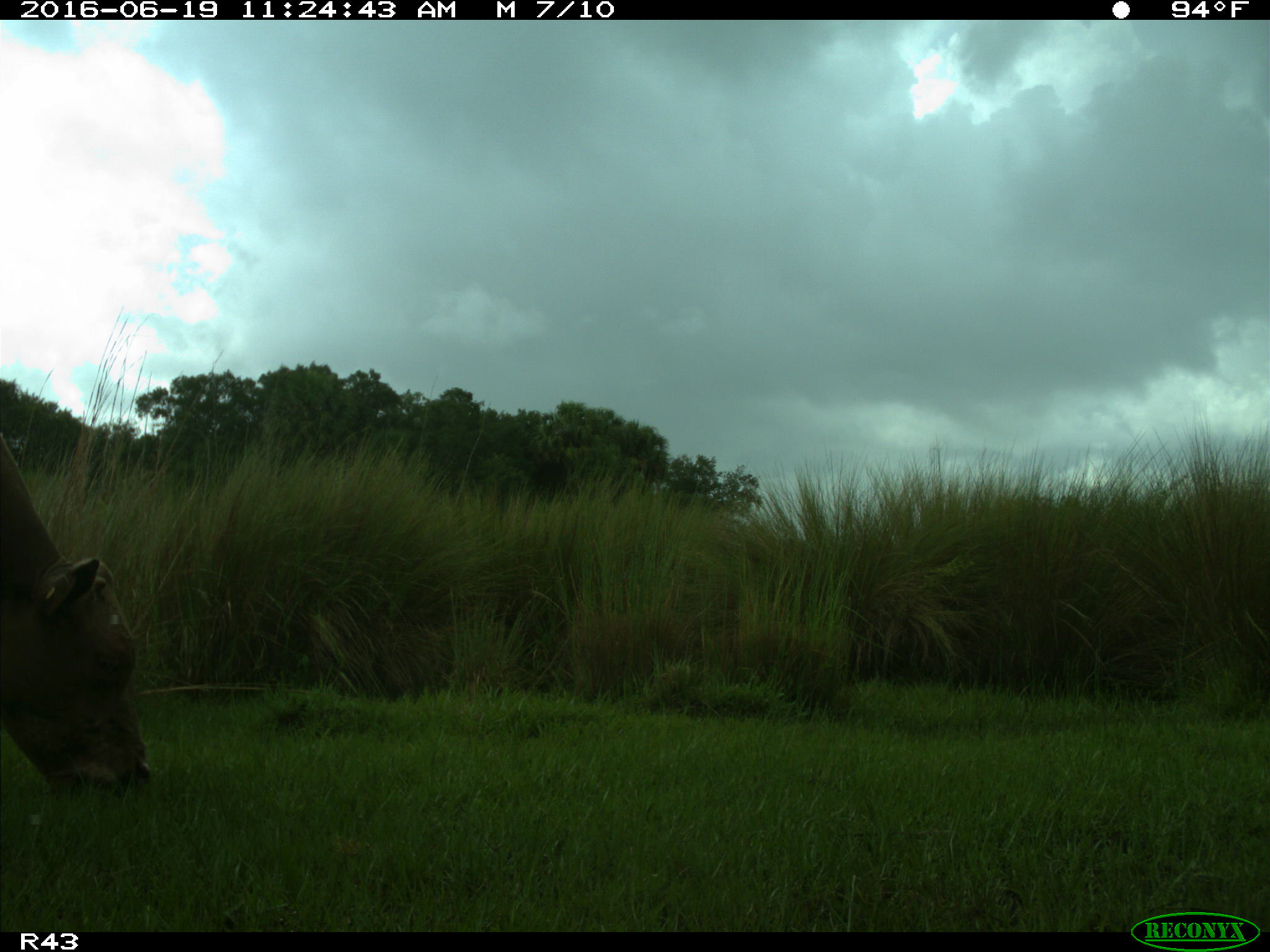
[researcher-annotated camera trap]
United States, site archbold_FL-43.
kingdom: Animalia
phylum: Chordata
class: Mammalia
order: Artiodactyla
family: Bovidae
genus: Bos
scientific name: Bos taurus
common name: domestic cow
Bos taurus (domestic cow).